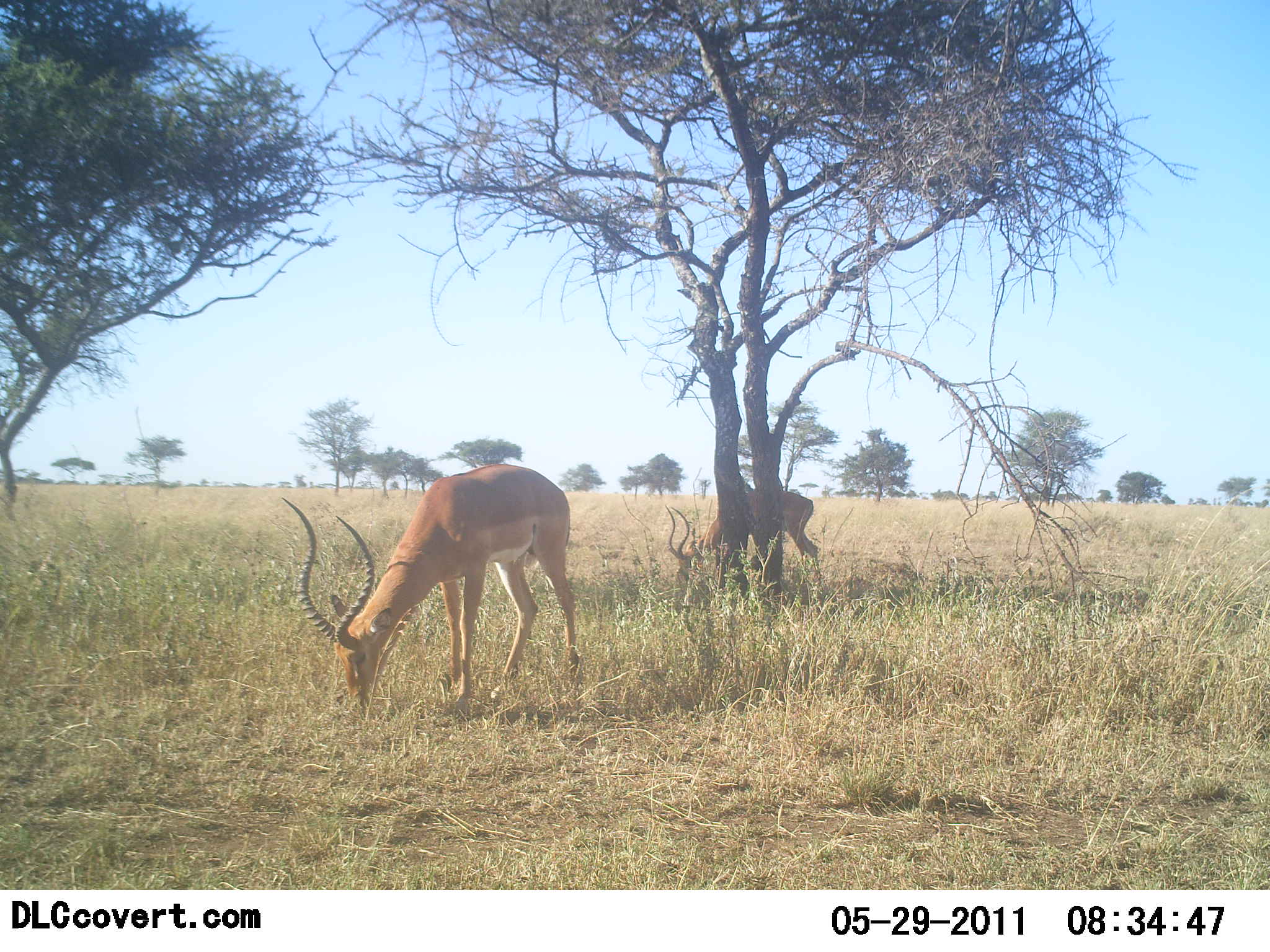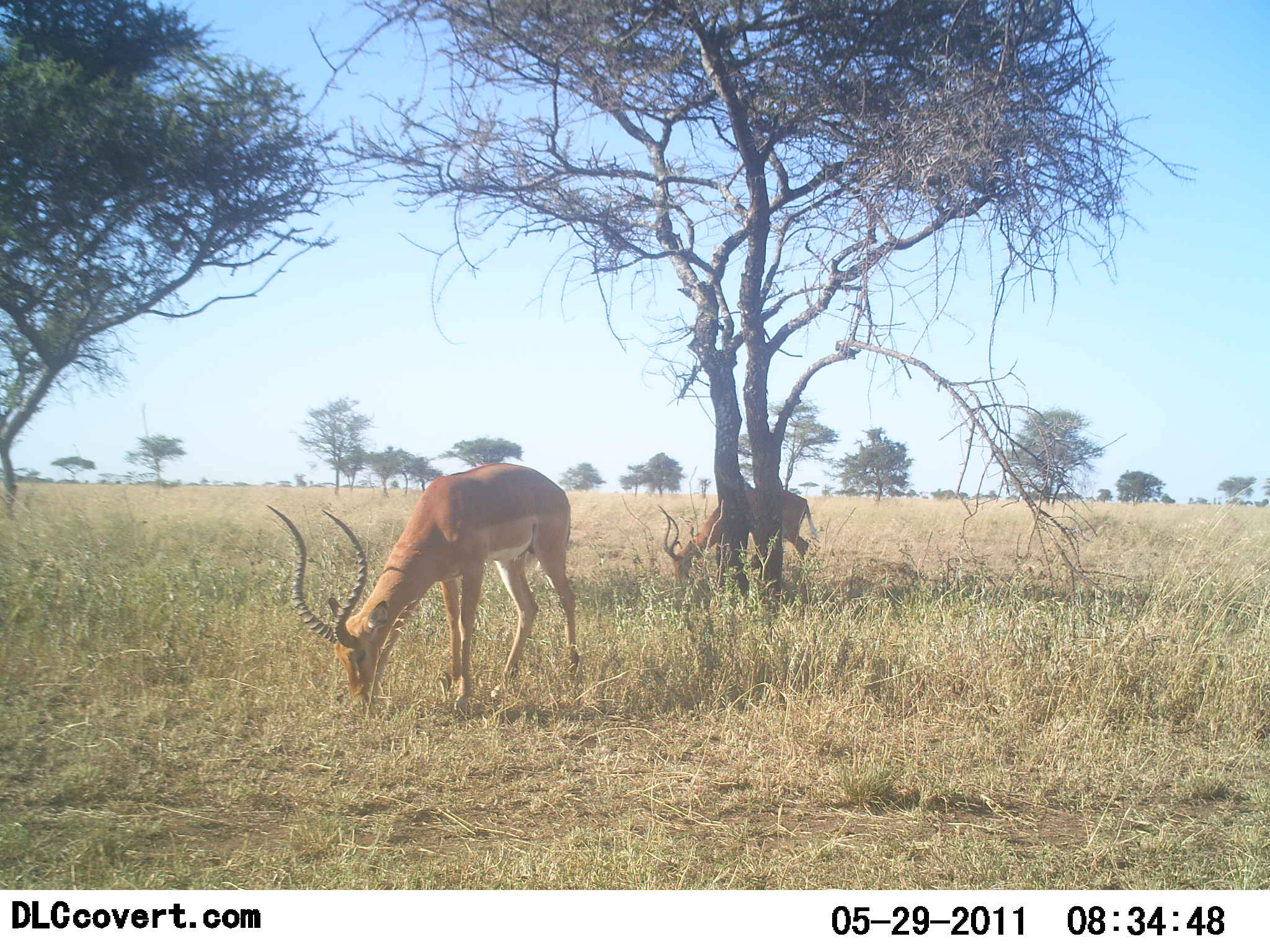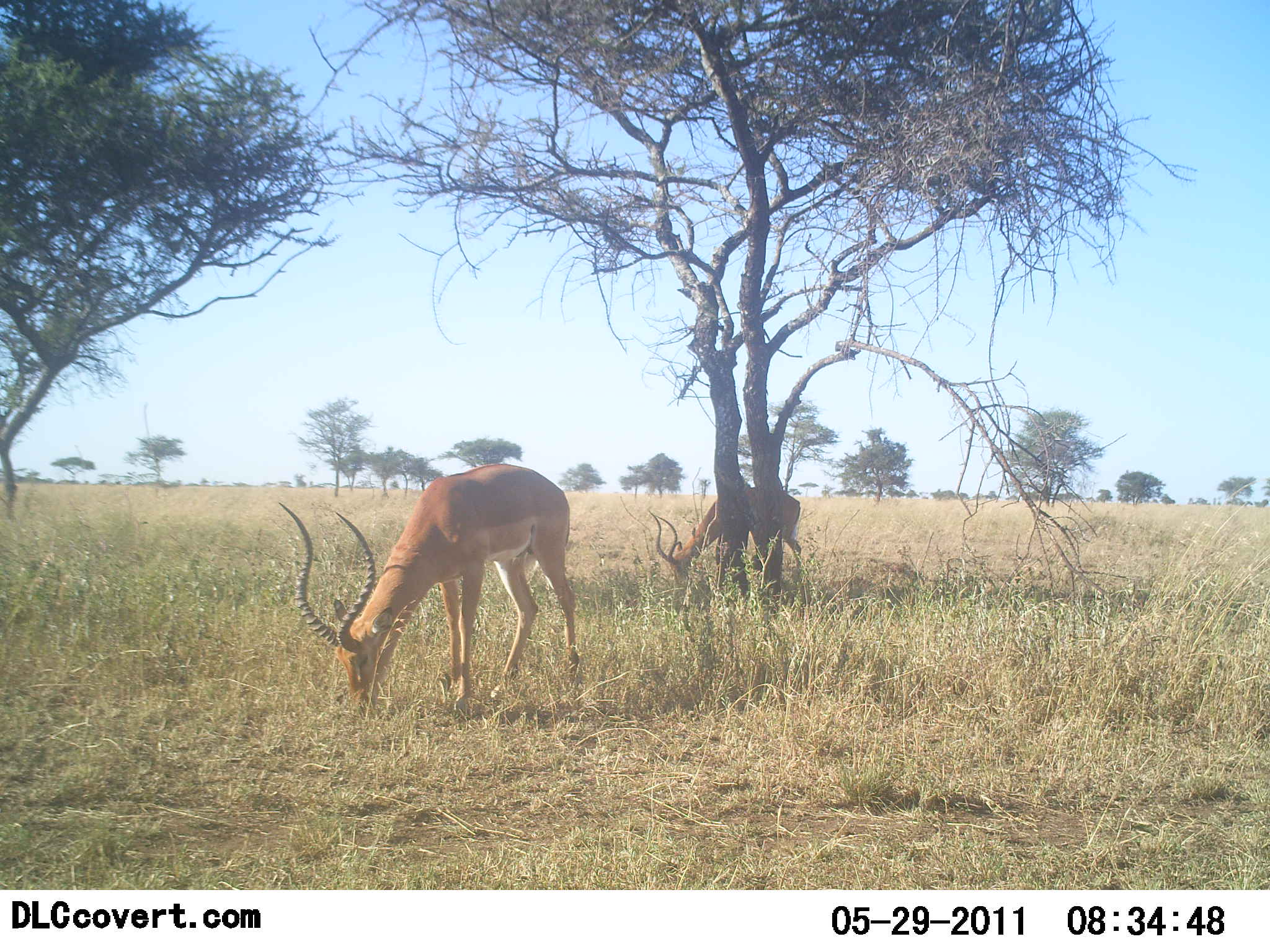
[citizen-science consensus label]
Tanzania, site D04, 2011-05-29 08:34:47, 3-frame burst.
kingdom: Animalia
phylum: Chordata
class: Mammalia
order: Artiodactyla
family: Bovidae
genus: Aepyceros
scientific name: Aepyceros melampus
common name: impala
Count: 2.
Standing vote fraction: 27%.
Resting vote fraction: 0%.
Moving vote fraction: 9%.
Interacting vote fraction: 0%.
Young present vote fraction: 0%.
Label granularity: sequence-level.